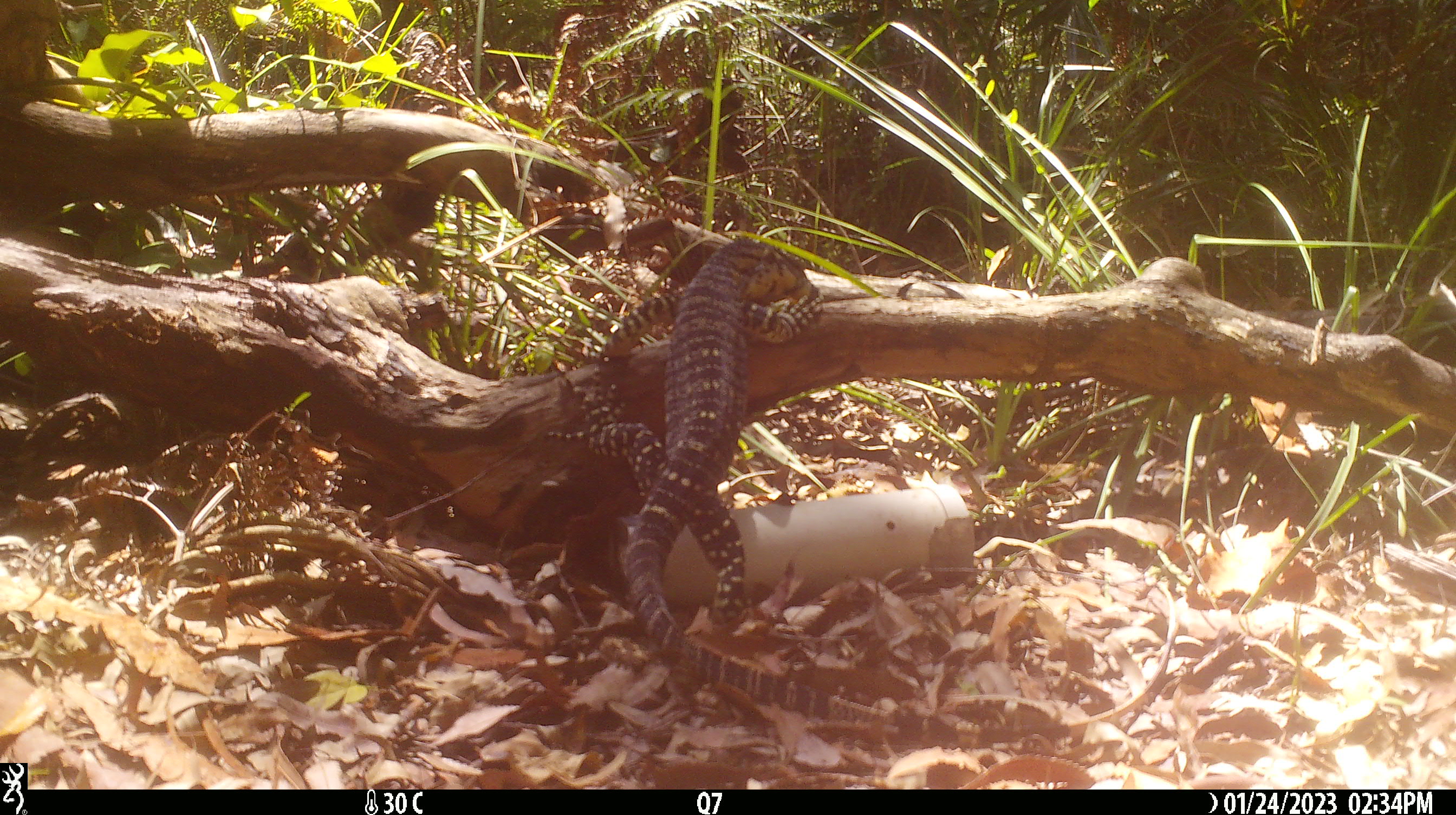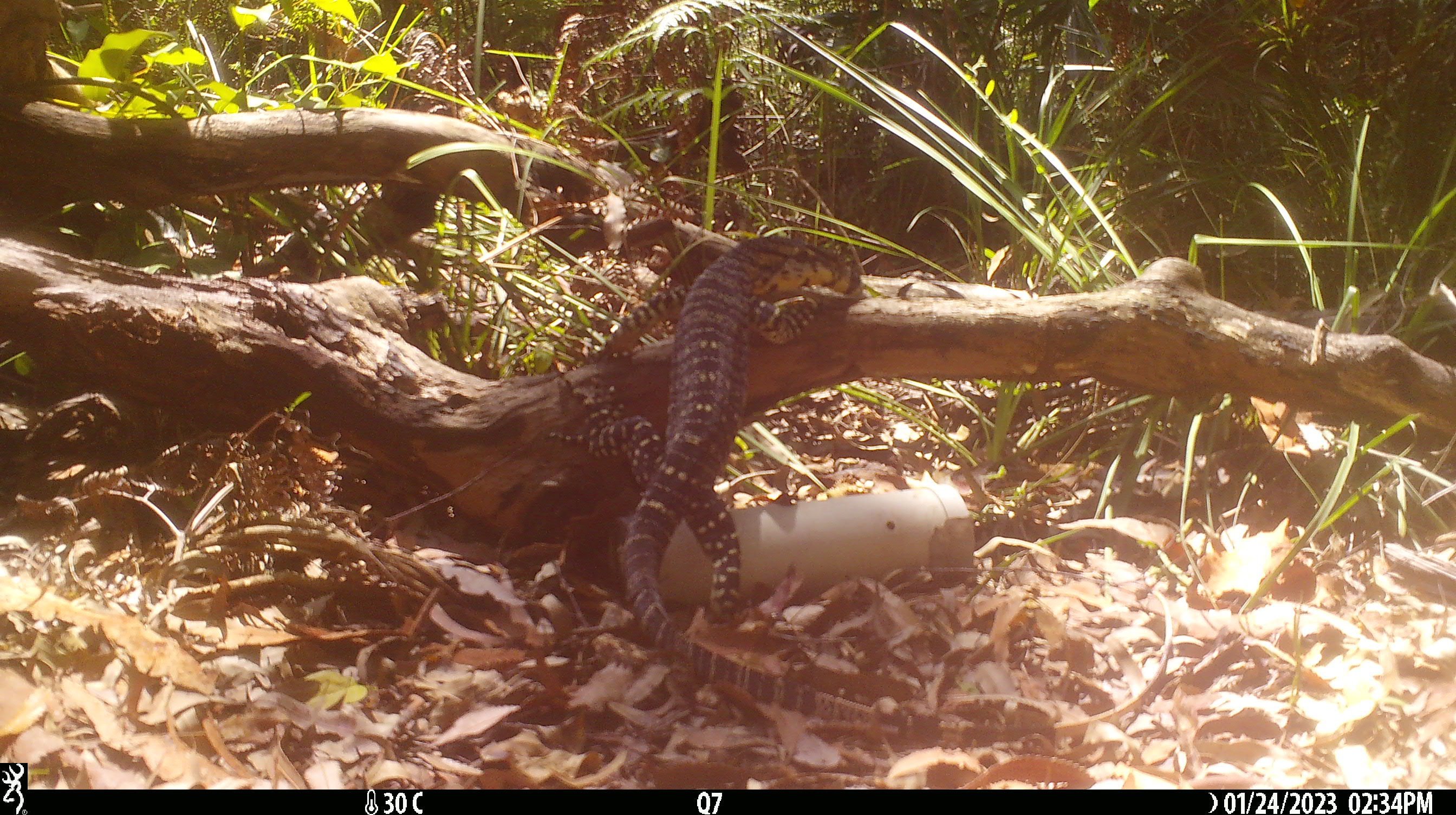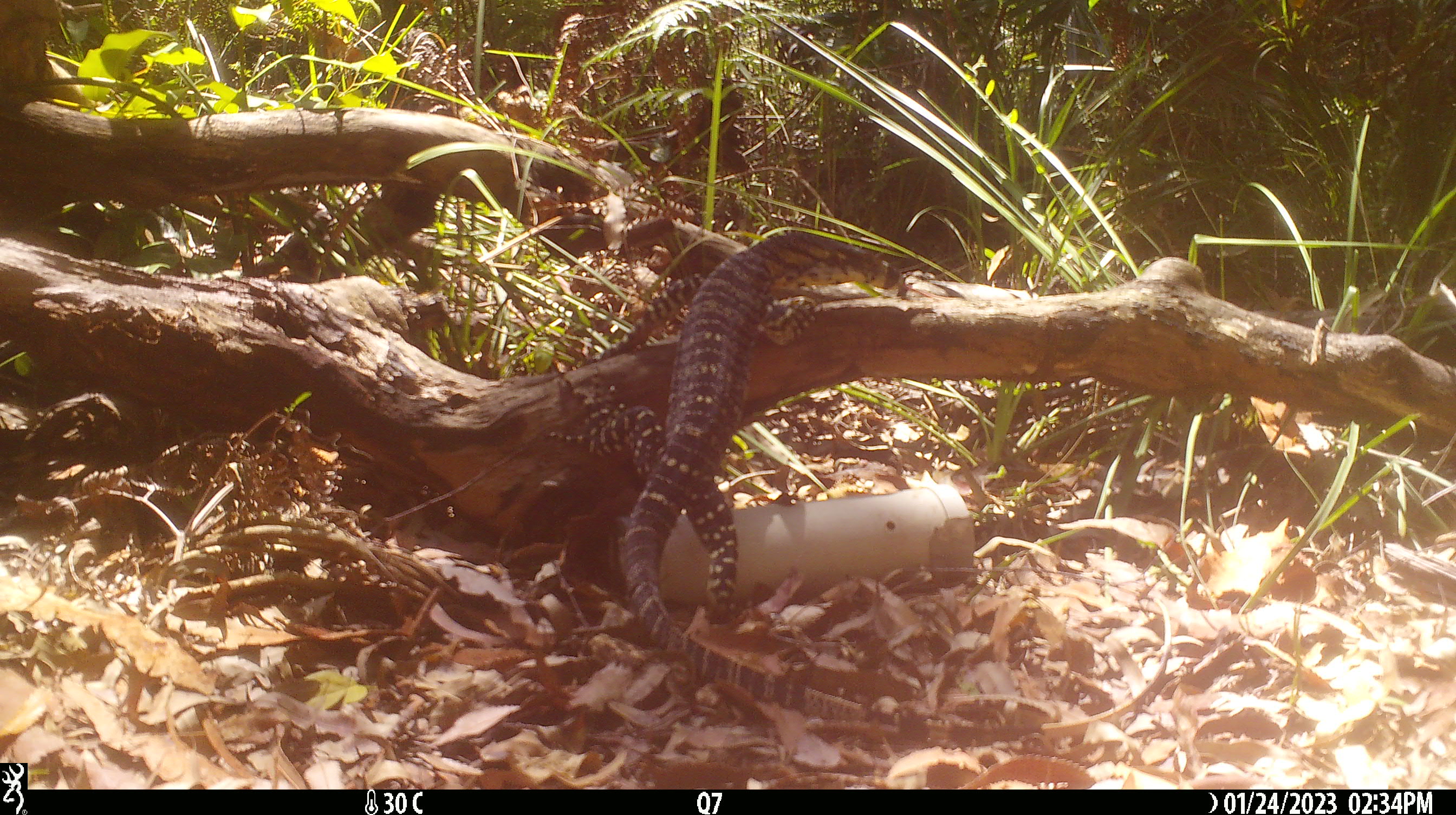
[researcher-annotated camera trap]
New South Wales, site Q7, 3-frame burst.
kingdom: Animalia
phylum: Chordata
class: Reptilia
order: Squamata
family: Varanidae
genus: Varanus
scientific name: Varanus varius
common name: lace monitor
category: goanna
Goanna (lace monitor) (Varanus varius).